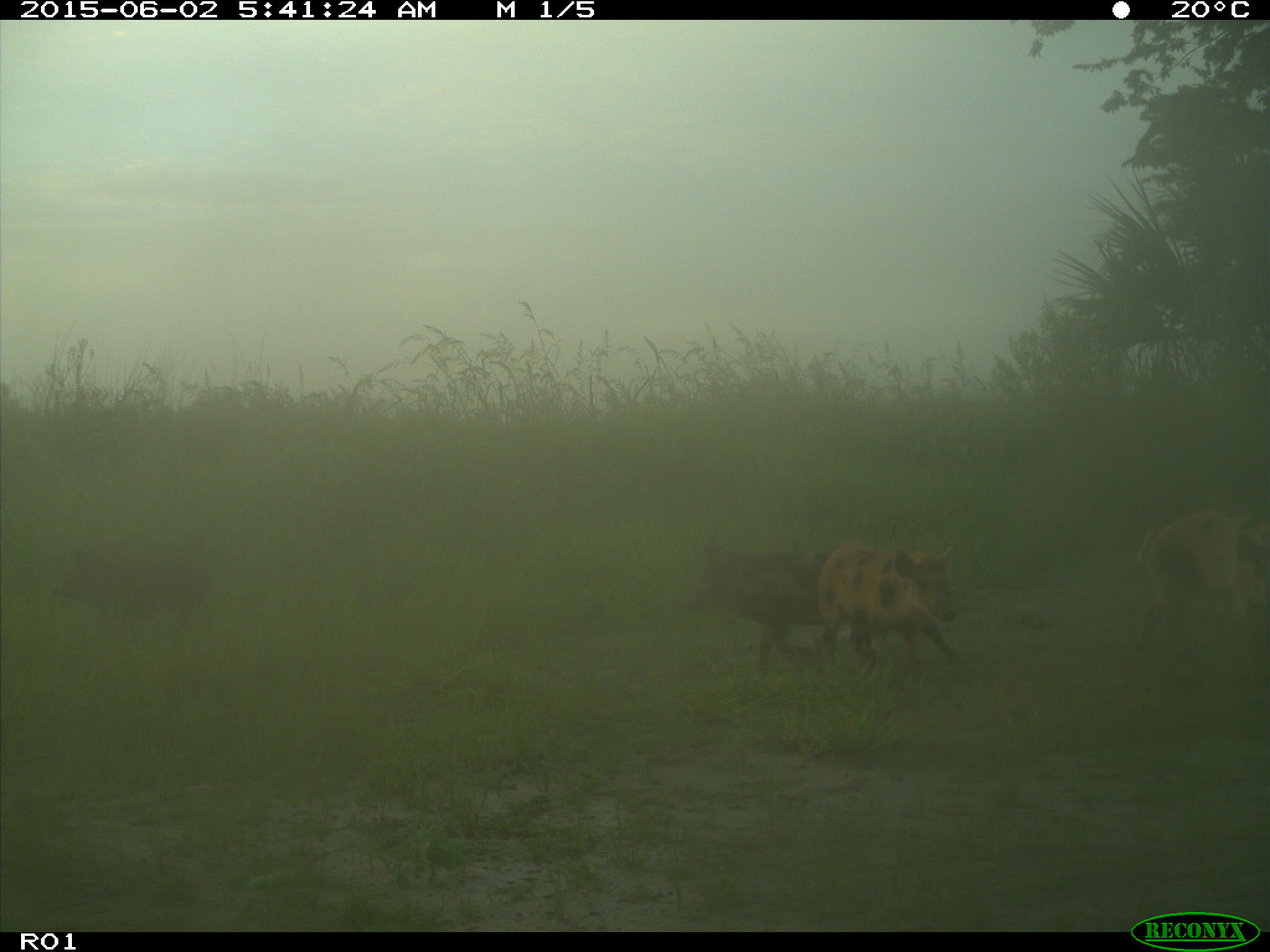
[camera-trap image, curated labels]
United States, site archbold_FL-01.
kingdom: Animalia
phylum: Chordata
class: Mammalia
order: Artiodactyla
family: Suidae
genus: Sus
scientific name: Sus scrofa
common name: wild boar